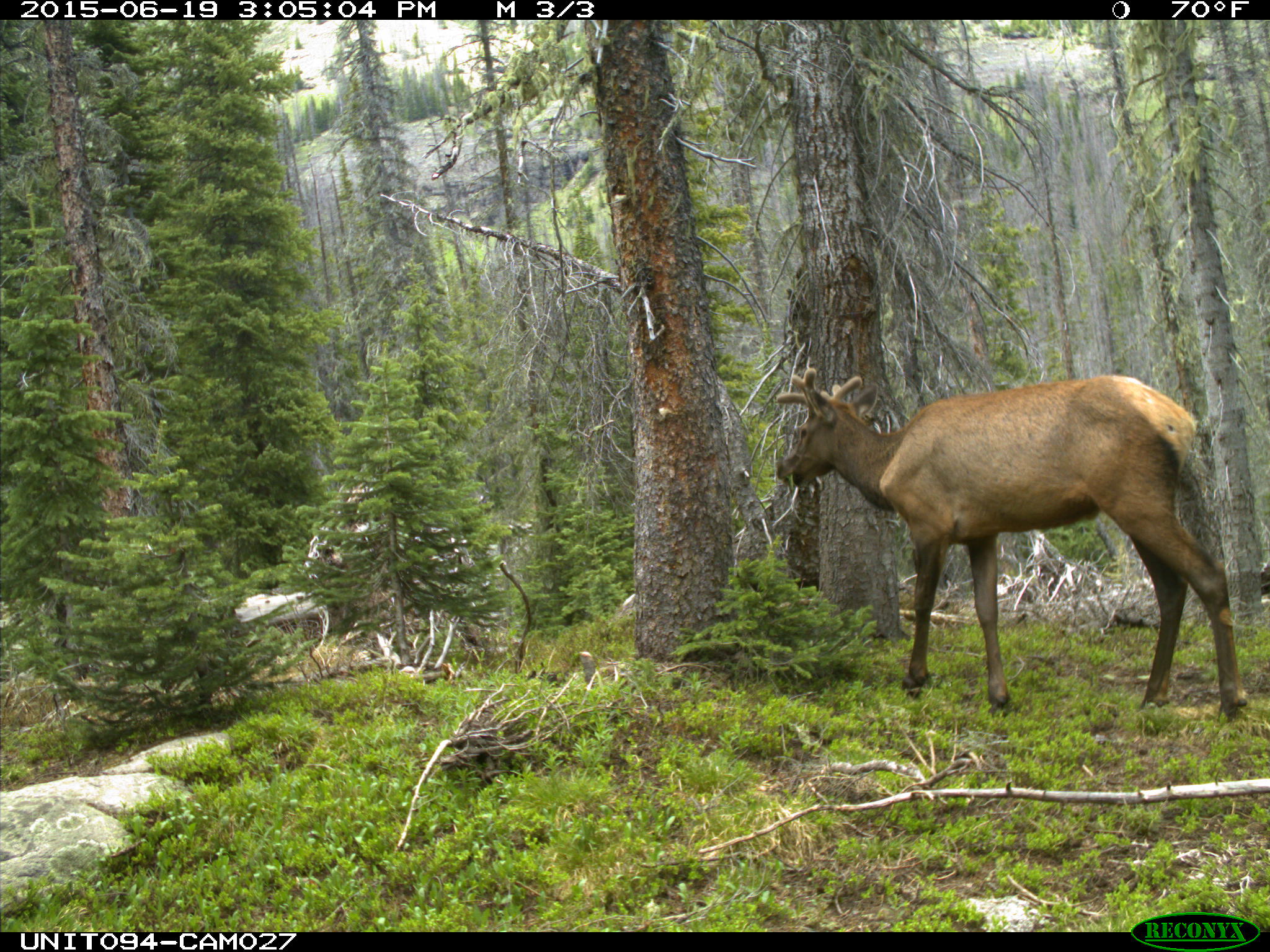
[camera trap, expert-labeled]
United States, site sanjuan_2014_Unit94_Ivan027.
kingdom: Animalia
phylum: Chordata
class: Mammalia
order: Artiodactyla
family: Cervidae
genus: Cervus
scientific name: Cervus elaphus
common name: red deer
Cervus elaphus (red deer).